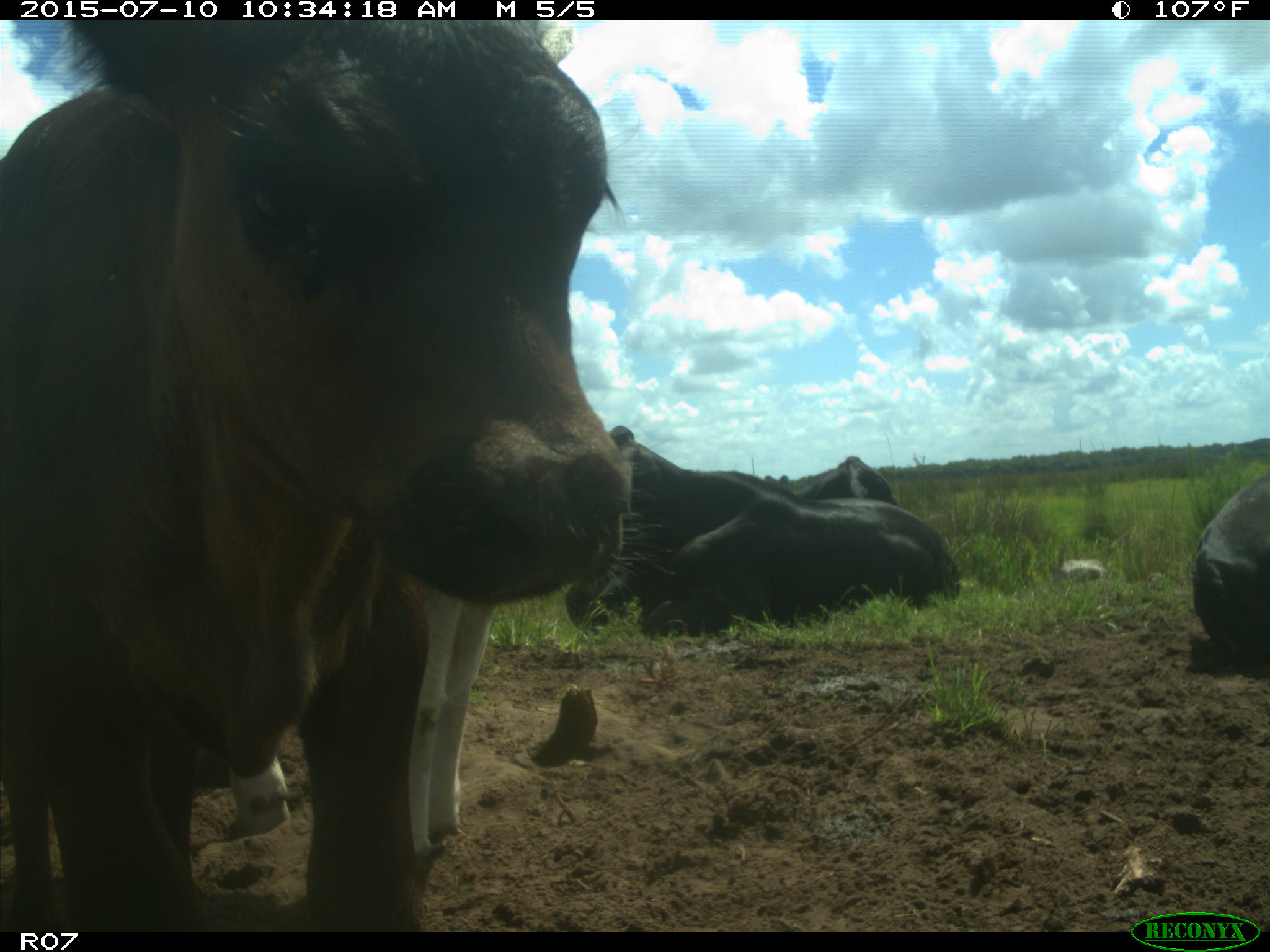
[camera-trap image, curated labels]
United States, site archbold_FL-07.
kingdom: Animalia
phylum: Chordata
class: Mammalia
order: Artiodactyla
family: Bovidae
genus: Bos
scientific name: Bos taurus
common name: domestic cow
Bos taurus (domestic cow).